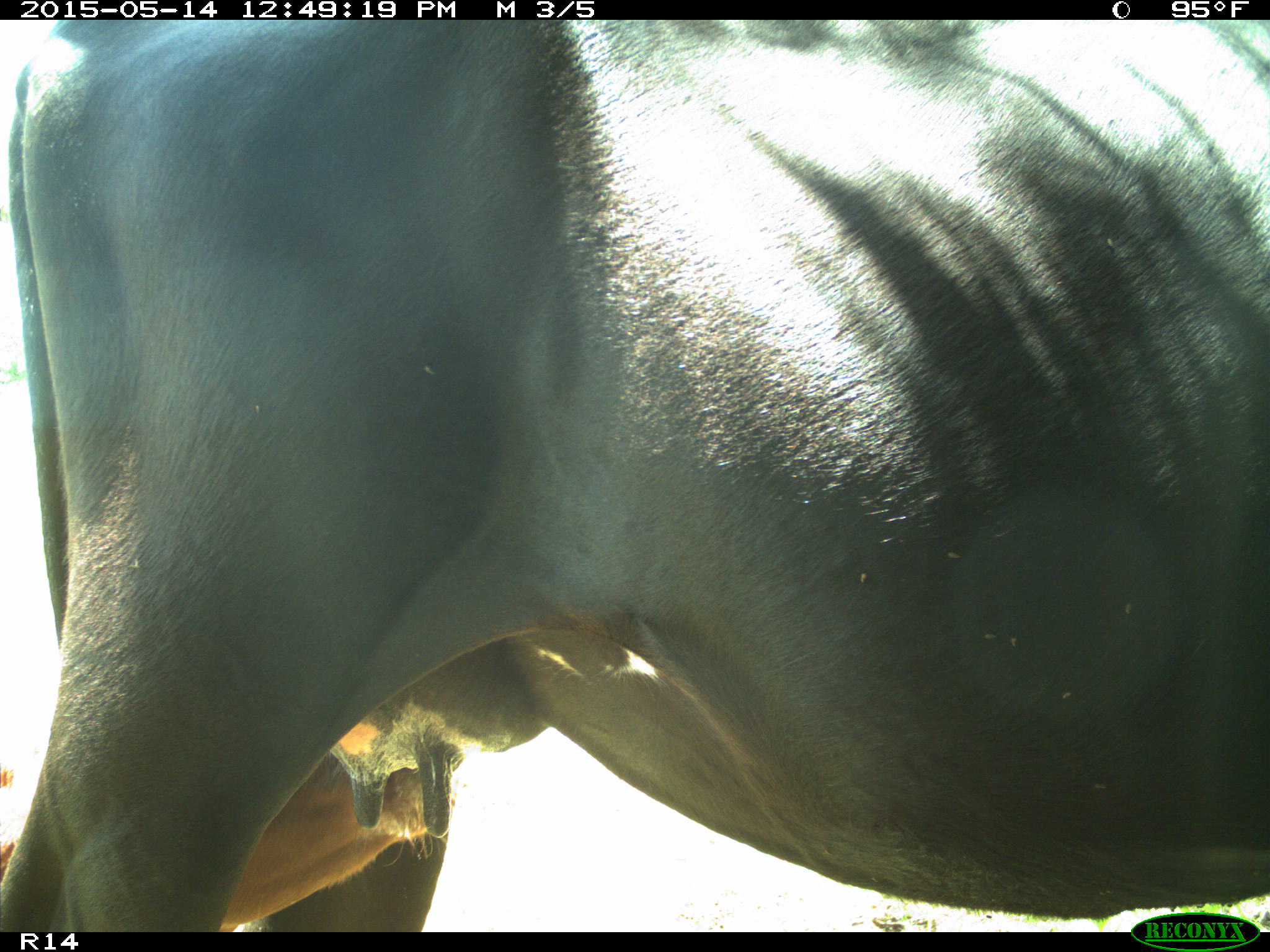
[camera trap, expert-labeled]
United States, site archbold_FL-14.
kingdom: Animalia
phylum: Chordata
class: Mammalia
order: Artiodactyla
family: Bovidae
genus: Bos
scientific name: Bos taurus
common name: domestic cow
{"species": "Bos taurus (domestic cow)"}